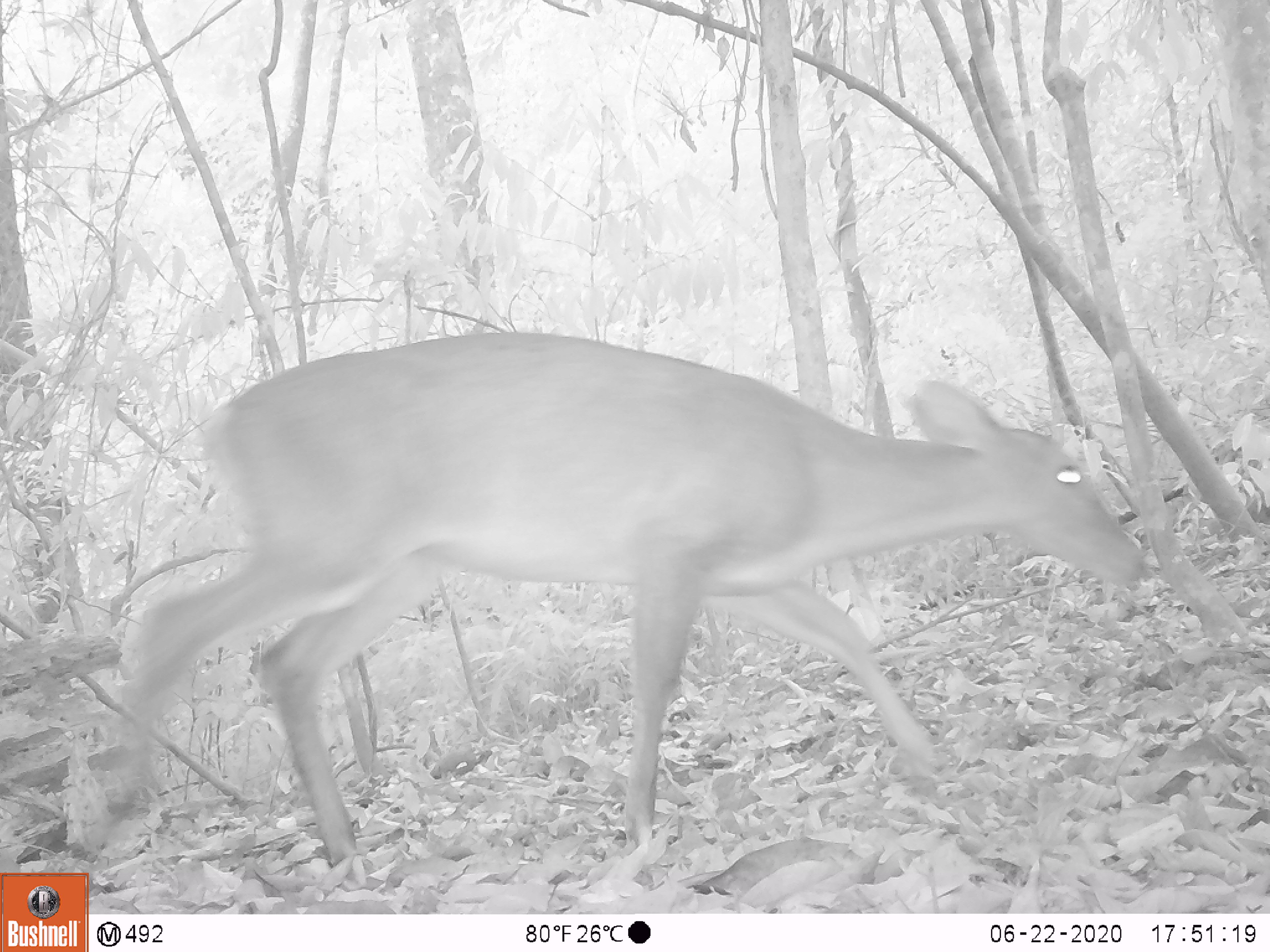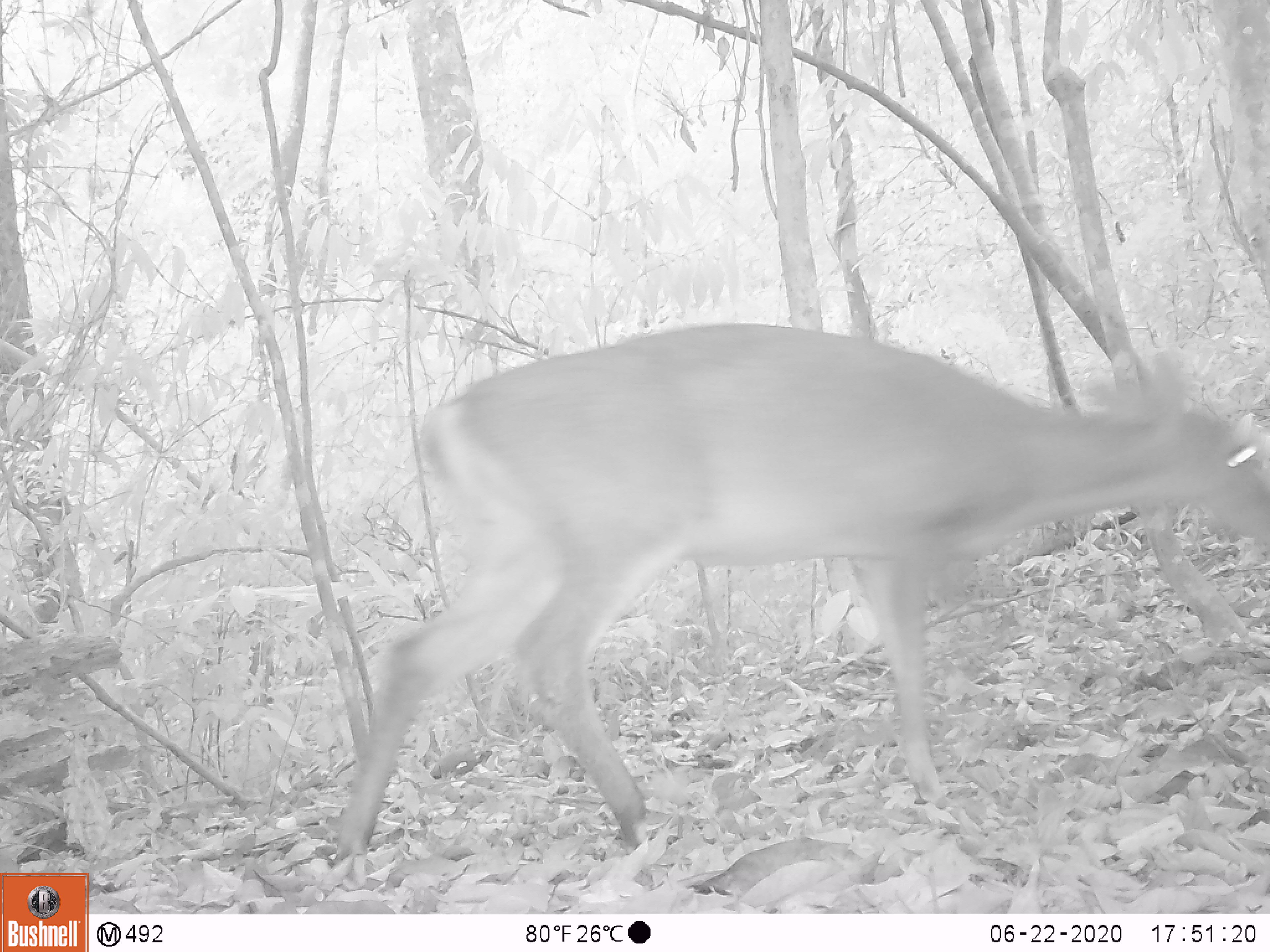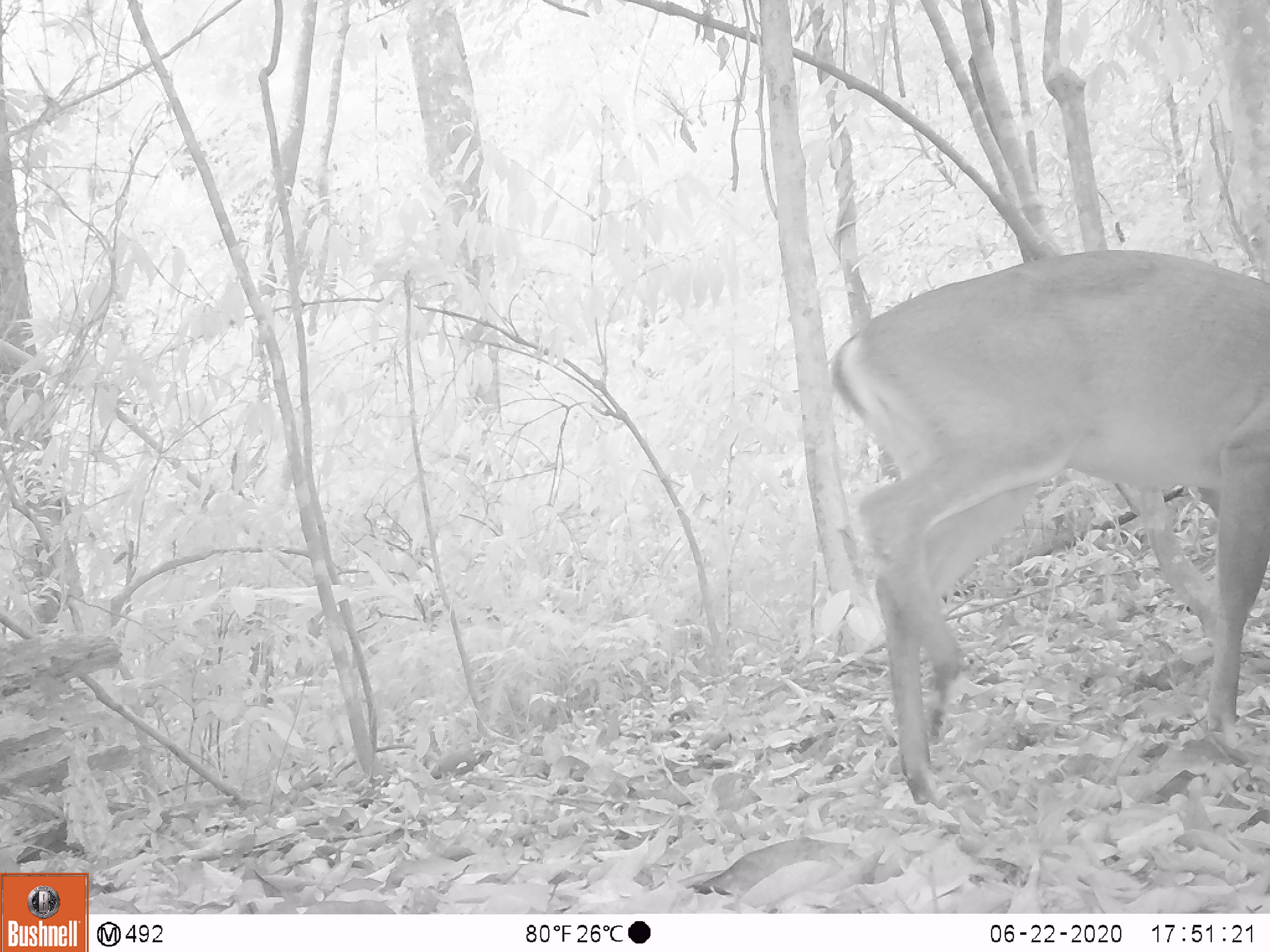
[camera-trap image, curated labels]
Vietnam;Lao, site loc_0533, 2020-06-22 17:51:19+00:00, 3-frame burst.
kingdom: Animalia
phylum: Chordata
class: Mammalia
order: Artiodactyla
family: Cervidae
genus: Muntiacus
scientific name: Muntiacus vuquangensis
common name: large-antlered muntjac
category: large antlered muntjac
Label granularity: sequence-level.